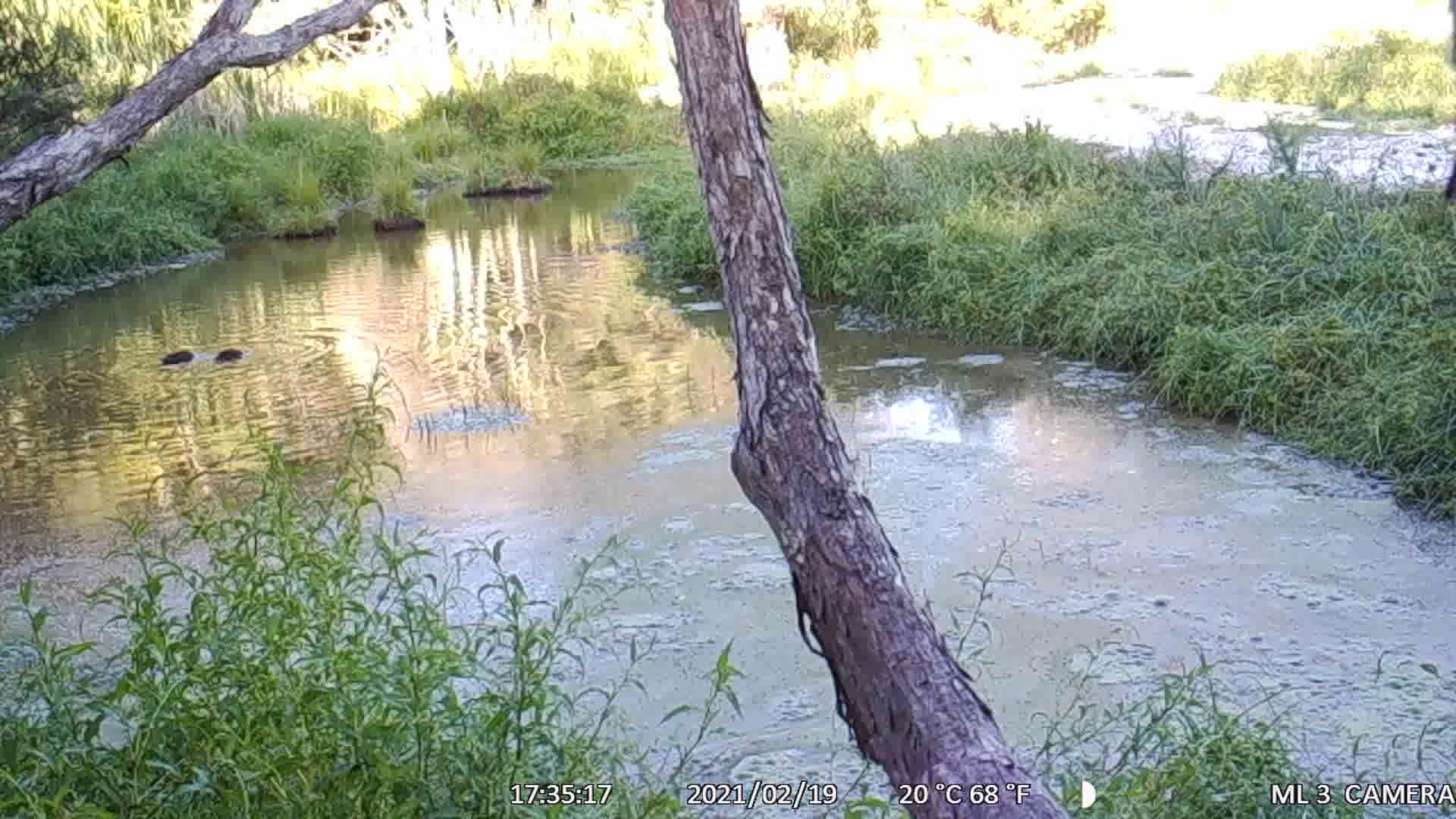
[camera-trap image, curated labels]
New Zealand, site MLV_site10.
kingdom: Animalia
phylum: Chordata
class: Aves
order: Anseriformes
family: Anatidae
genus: Anas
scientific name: Anas chlorotis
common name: brown teal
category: pateke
Pateke (brown teal) (Anas chlorotis).